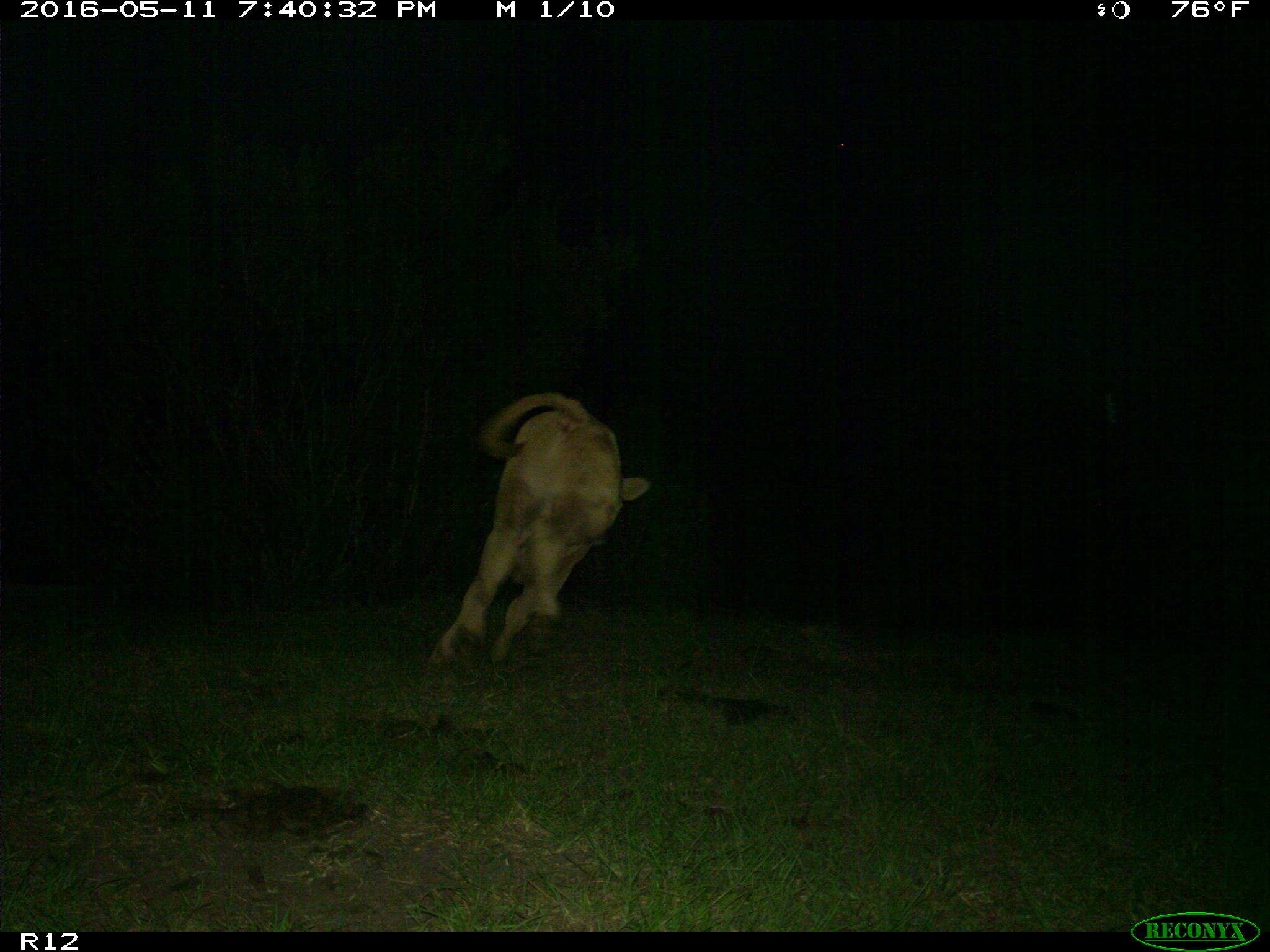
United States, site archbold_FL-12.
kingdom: Animalia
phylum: Chordata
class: Mammalia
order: Artiodactyla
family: Bovidae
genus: Bos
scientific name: Bos taurus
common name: domestic cow